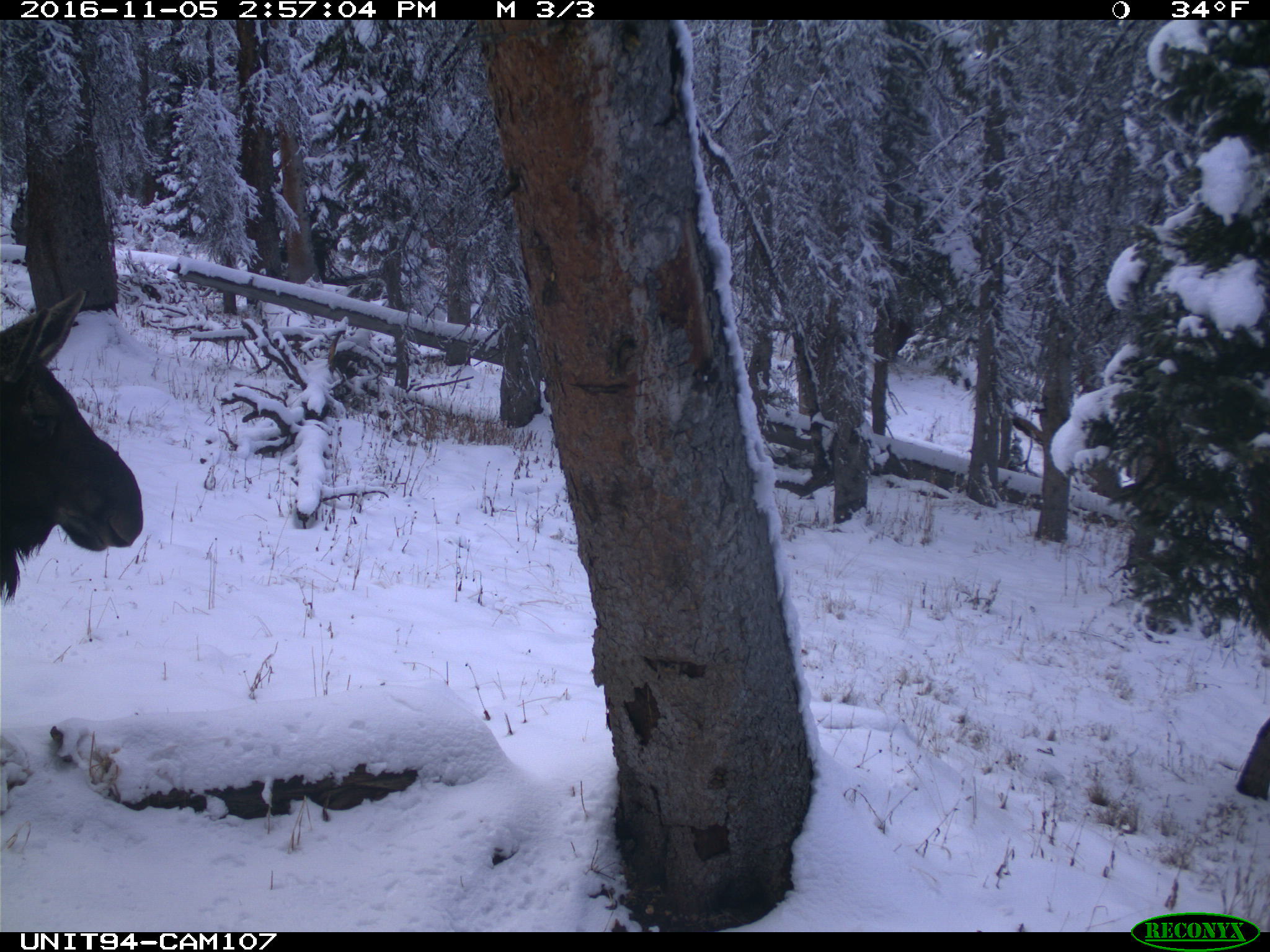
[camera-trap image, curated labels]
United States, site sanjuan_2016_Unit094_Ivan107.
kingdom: Animalia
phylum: Chordata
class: Mammalia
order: Artiodactyla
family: Cervidae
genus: Alces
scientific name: Alces alces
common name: moose